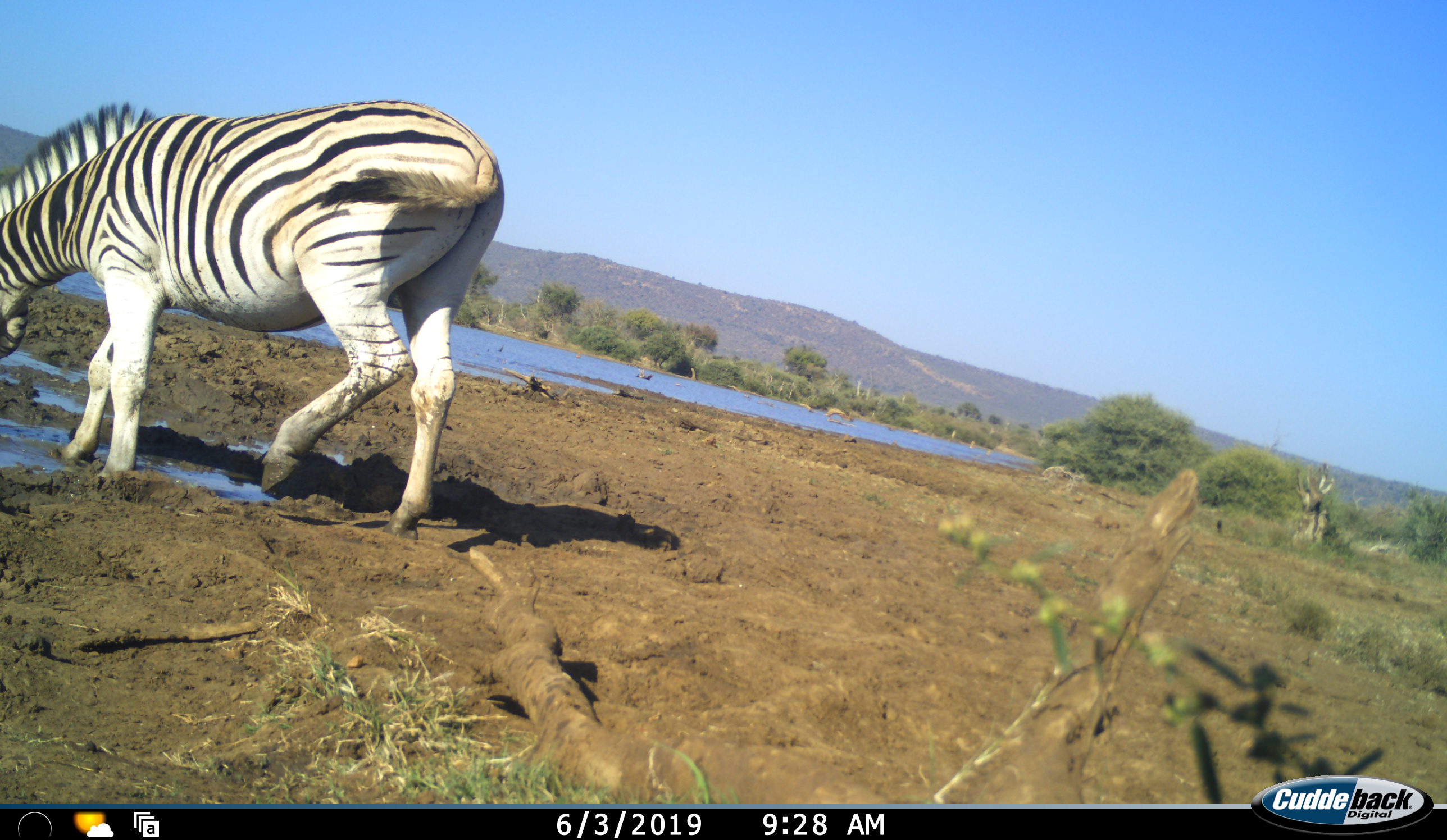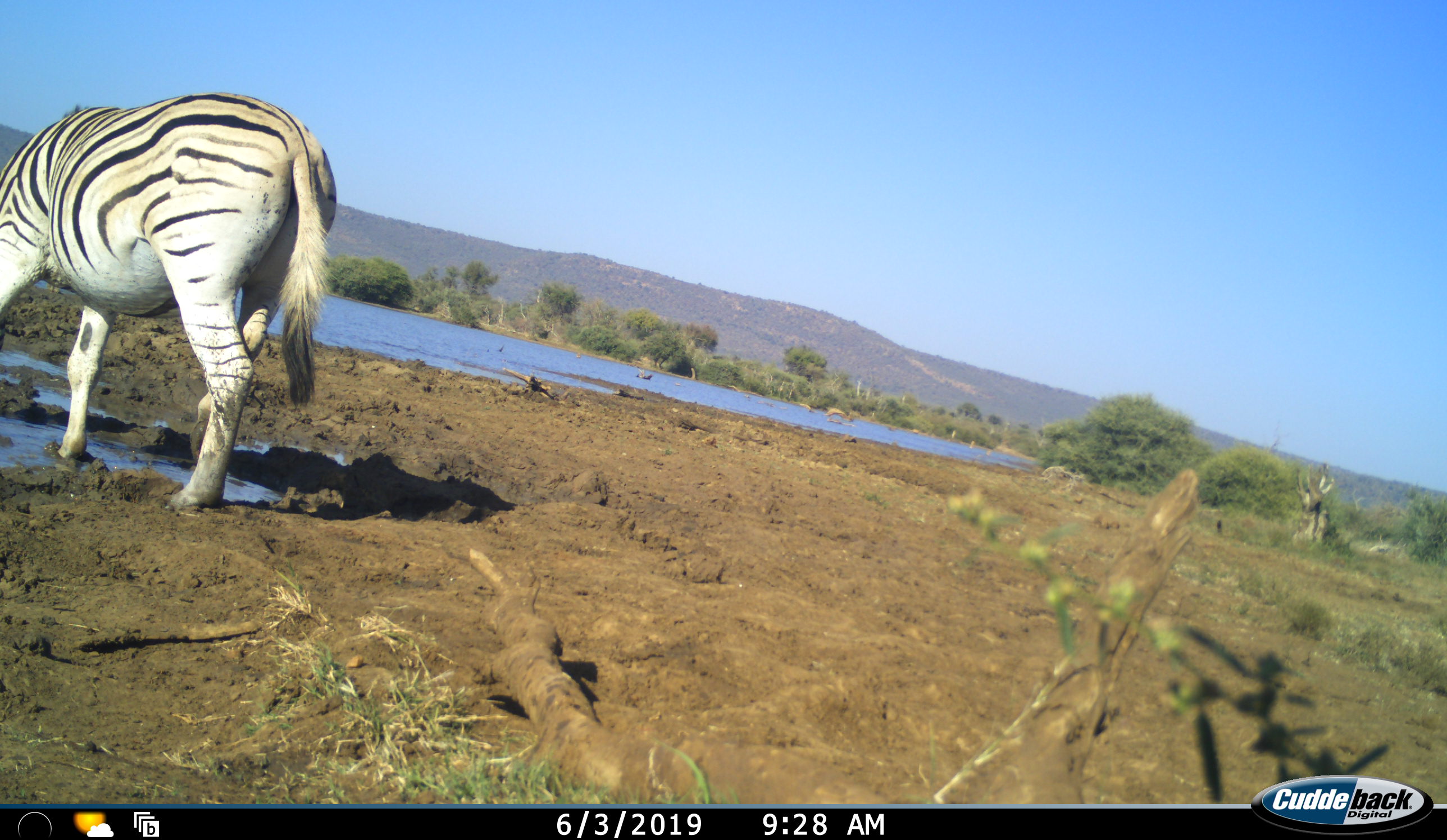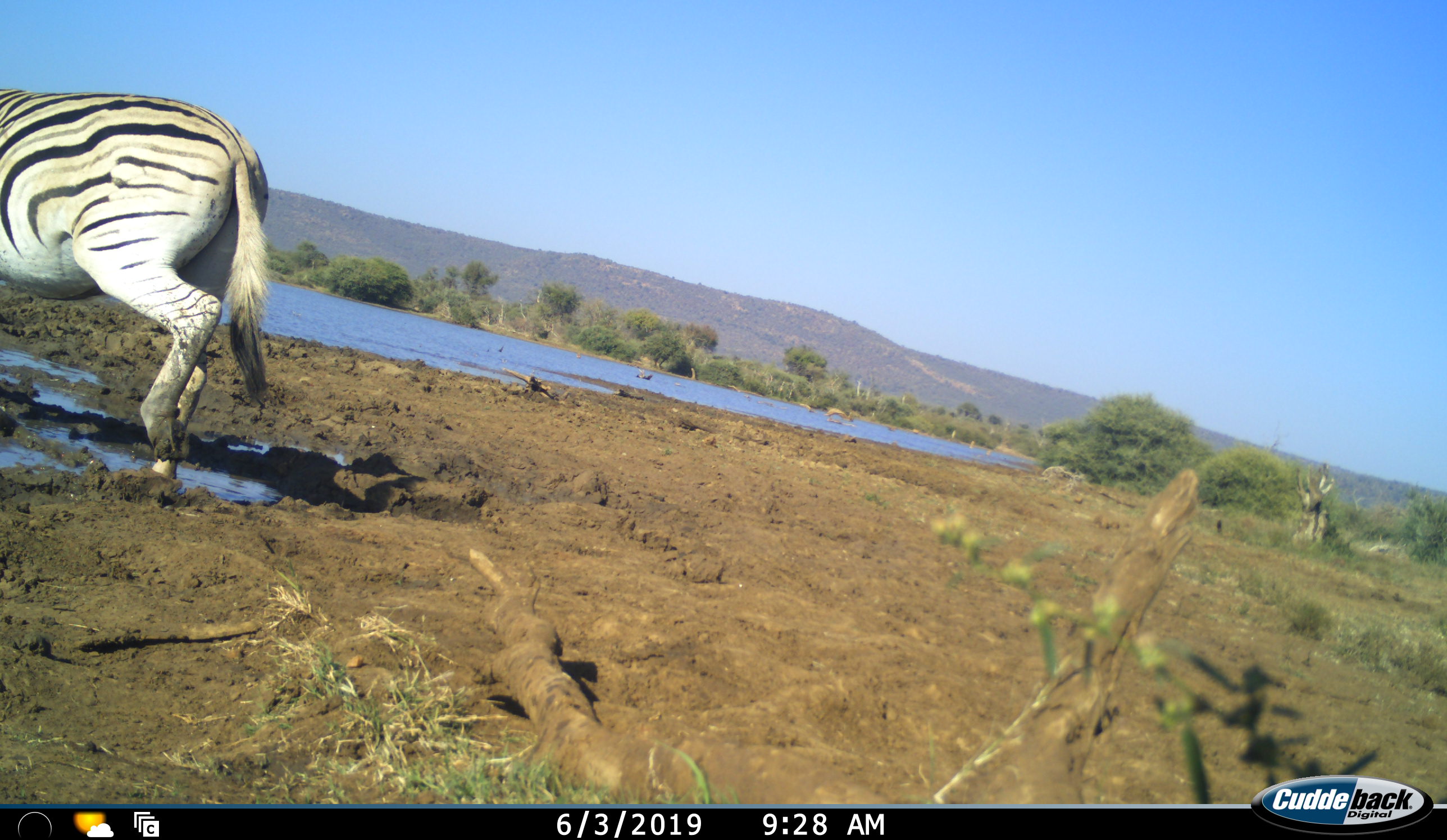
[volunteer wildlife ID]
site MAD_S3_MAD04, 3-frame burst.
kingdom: Animalia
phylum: Chordata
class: Mammalia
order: Perissodactyla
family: Equidae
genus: Equus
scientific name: Equus quagga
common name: plains zebra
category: zebraplains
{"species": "zebraplains (plains zebra) (Equus quagga)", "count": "1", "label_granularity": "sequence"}